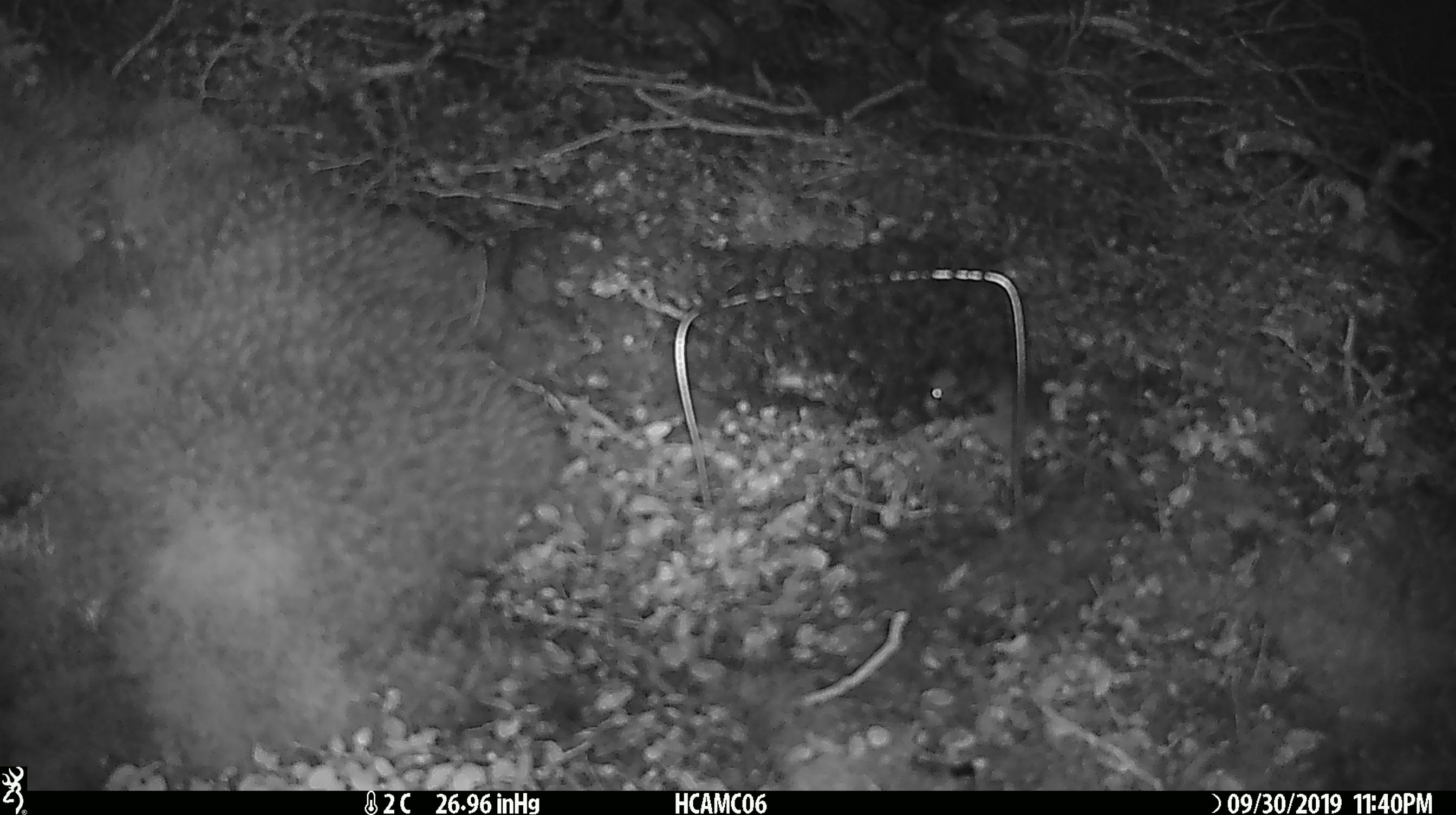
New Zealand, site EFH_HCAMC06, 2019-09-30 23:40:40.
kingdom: Animalia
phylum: Chordata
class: Mammalia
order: Rodentia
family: Muridae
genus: Mus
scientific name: Mus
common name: mouse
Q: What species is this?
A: Mouse (Mus).